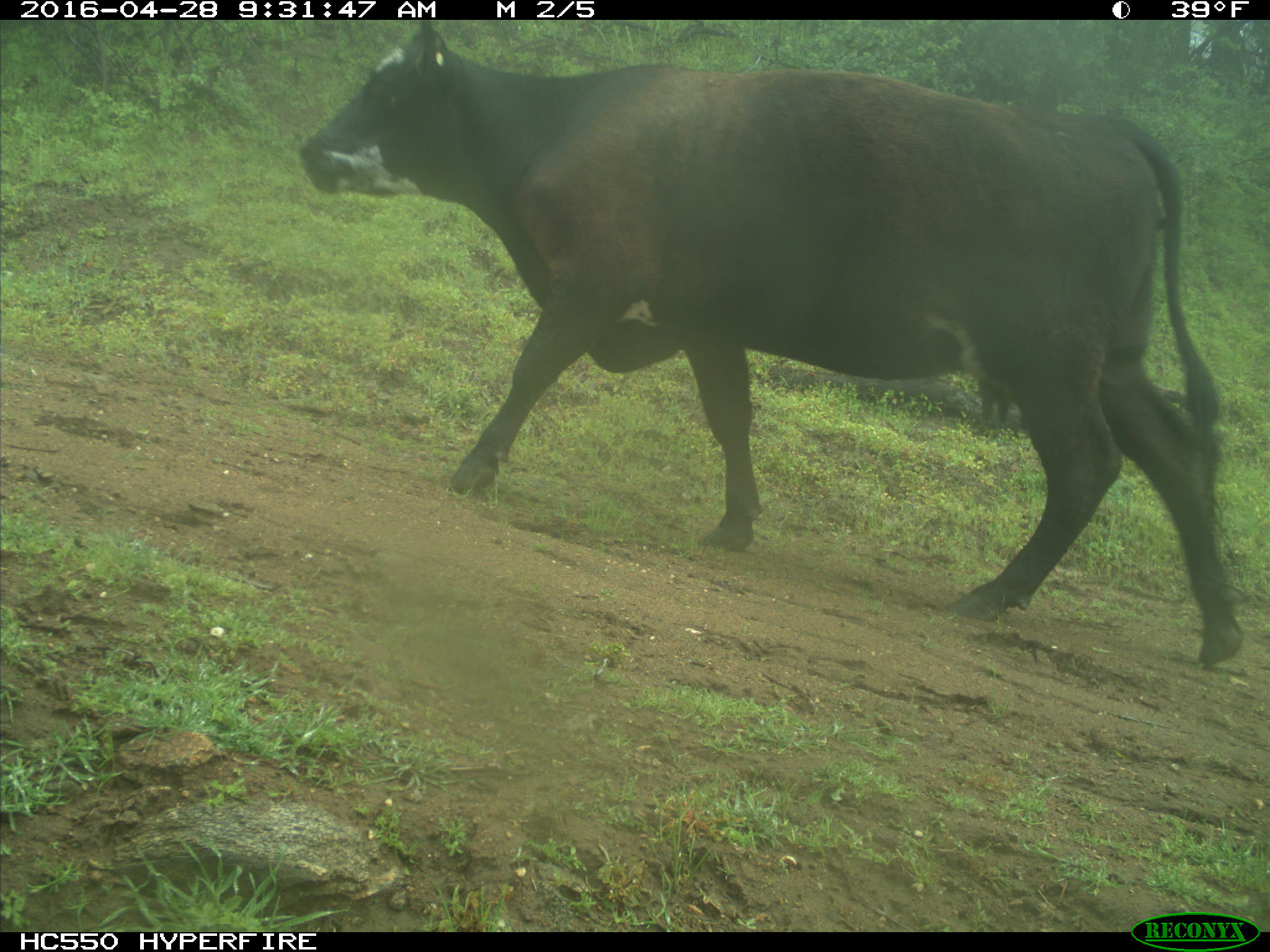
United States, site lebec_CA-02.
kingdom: Animalia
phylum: Chordata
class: Mammalia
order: Artiodactyla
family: Bovidae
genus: Bos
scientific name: Bos taurus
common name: domestic cow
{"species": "Bos taurus (domestic cow)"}